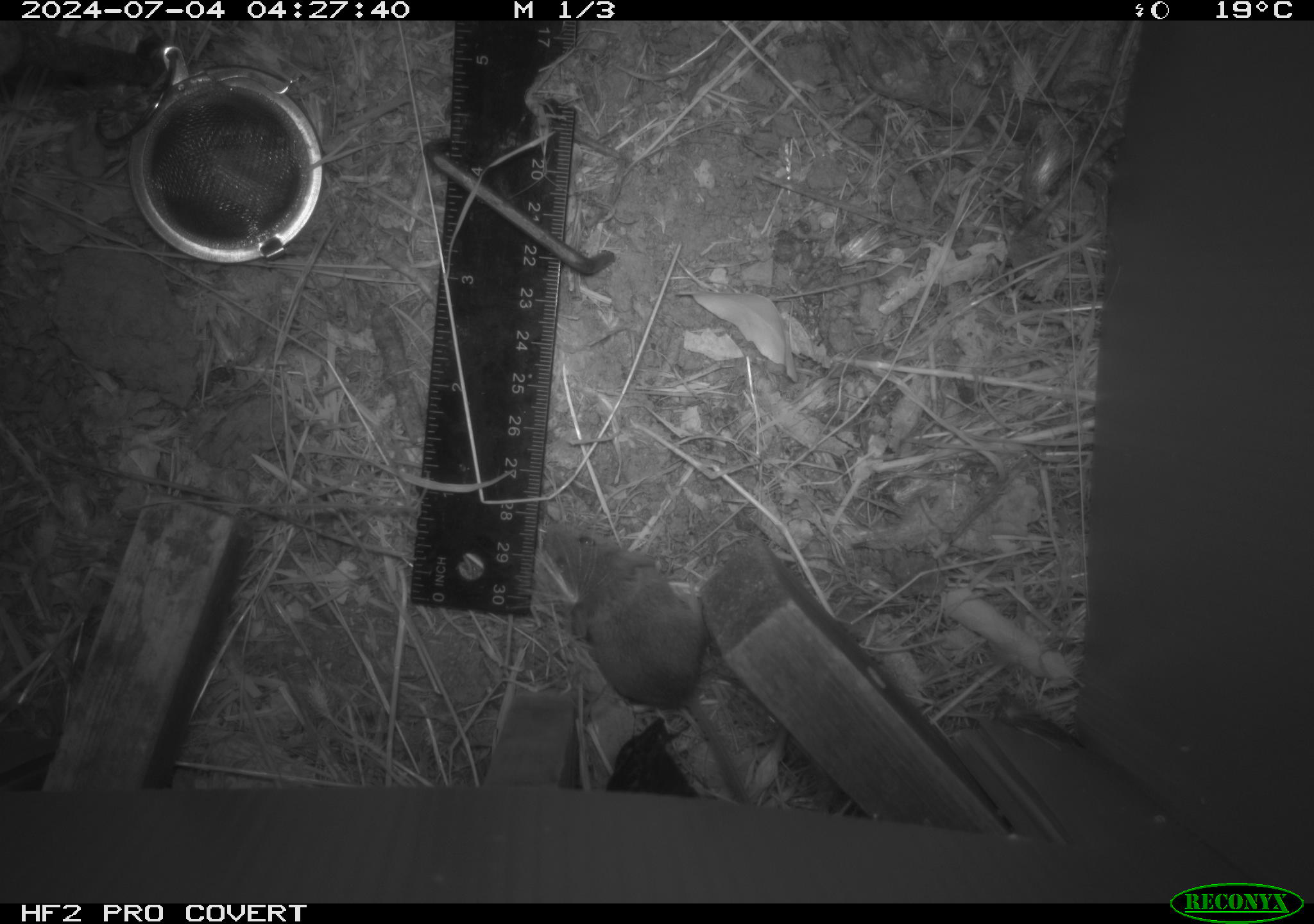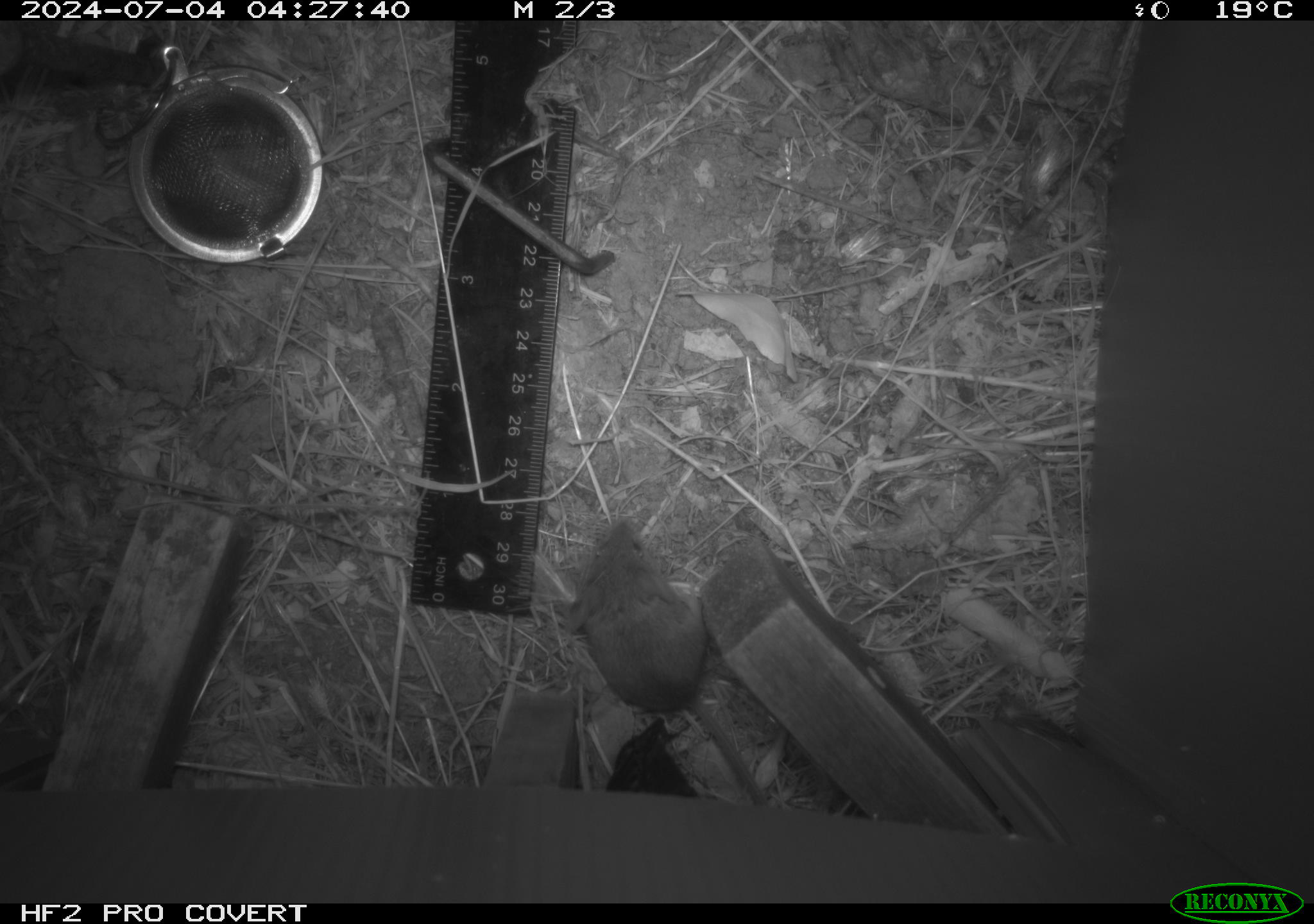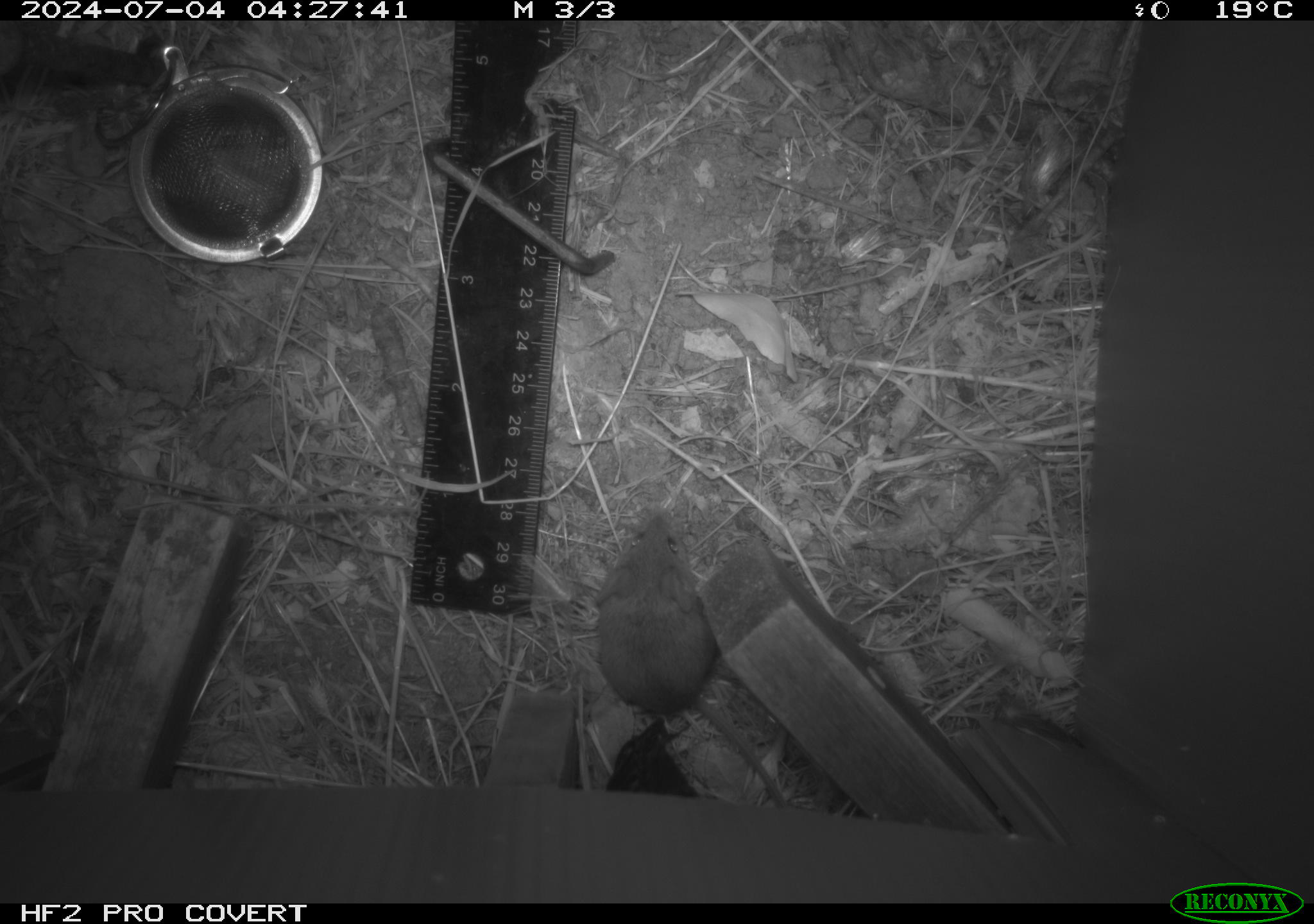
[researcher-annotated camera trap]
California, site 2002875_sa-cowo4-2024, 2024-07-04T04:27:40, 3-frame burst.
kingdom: Animalia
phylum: Chordata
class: Mammalia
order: Rodentia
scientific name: Rodentia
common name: mouse species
Mouse species (Rodentia).